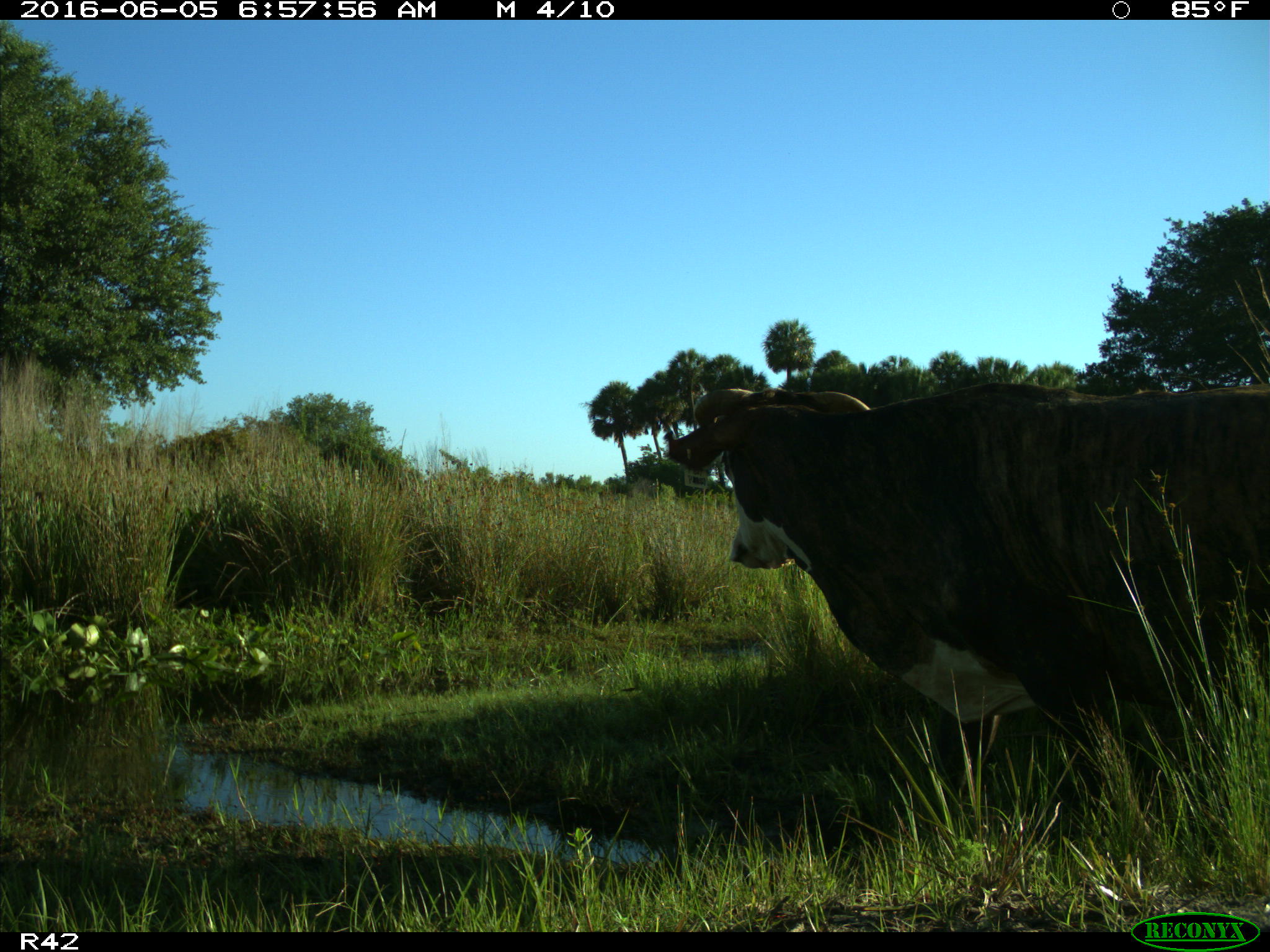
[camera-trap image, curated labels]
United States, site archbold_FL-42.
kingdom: Animalia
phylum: Chordata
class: Mammalia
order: Artiodactyla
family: Bovidae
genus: Bos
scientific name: Bos taurus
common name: domestic cow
Bos taurus (domestic cow).